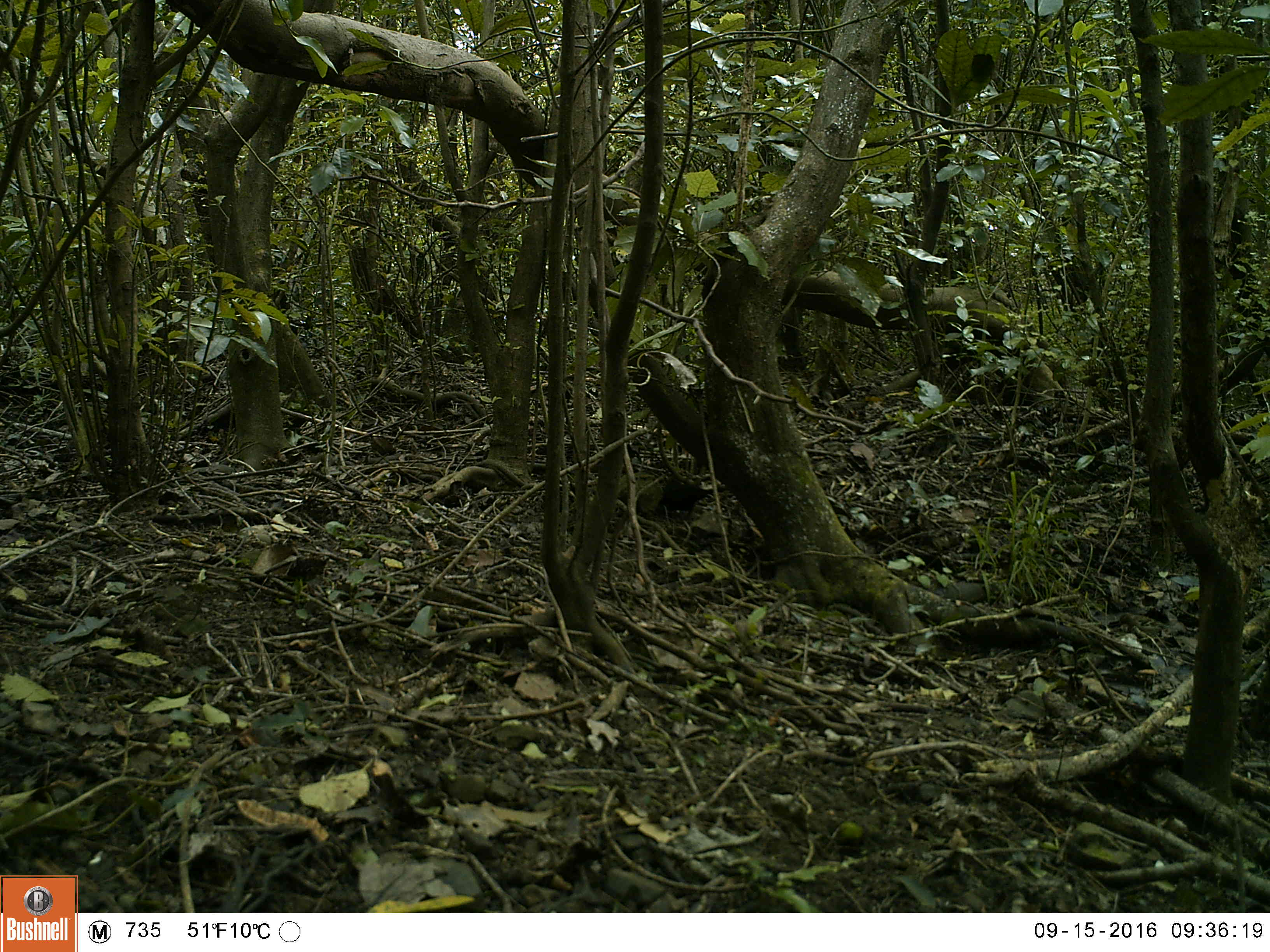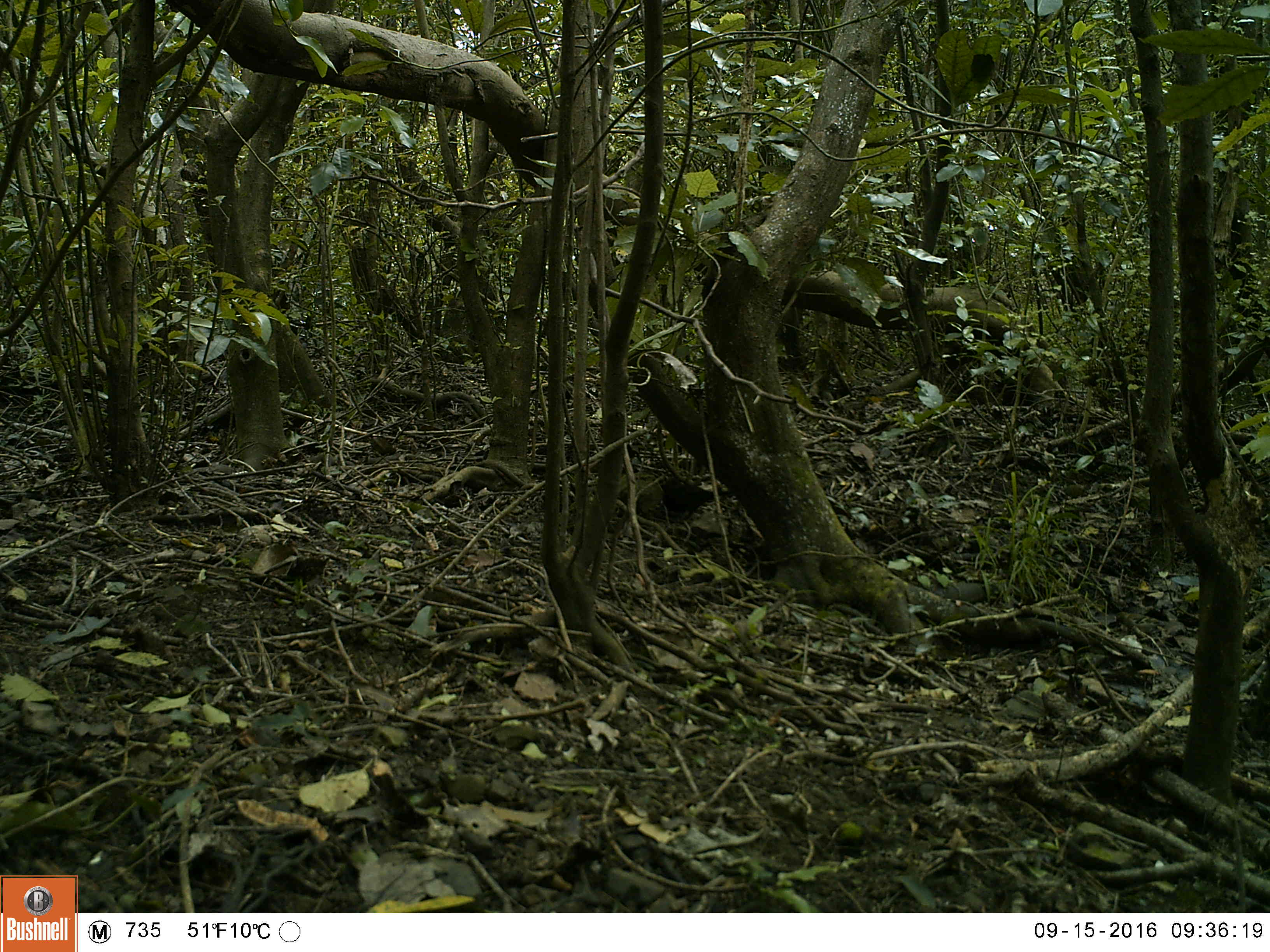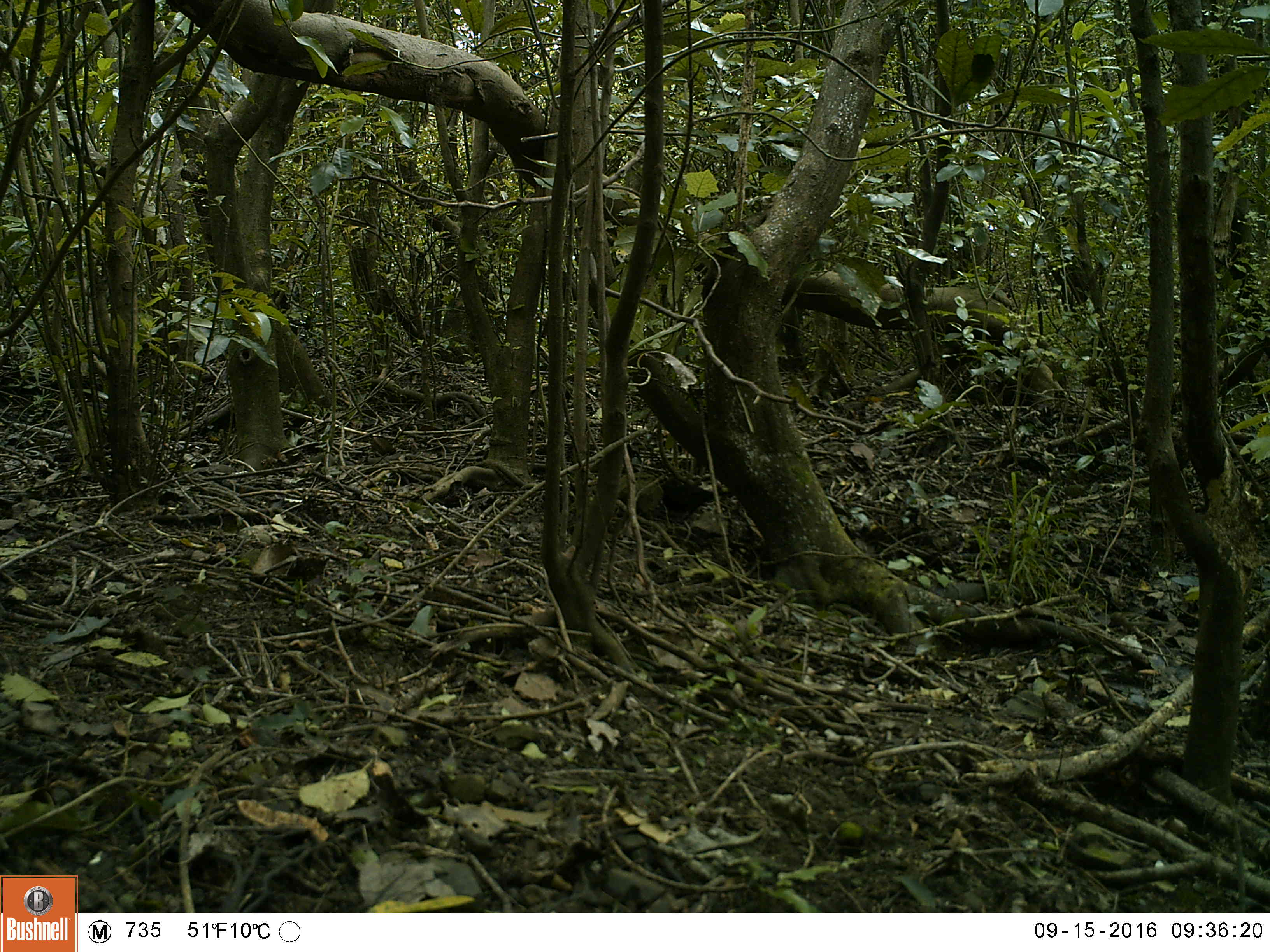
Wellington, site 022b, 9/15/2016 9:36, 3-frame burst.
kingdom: Animalia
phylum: Chordata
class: Aves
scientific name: Aves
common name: bird